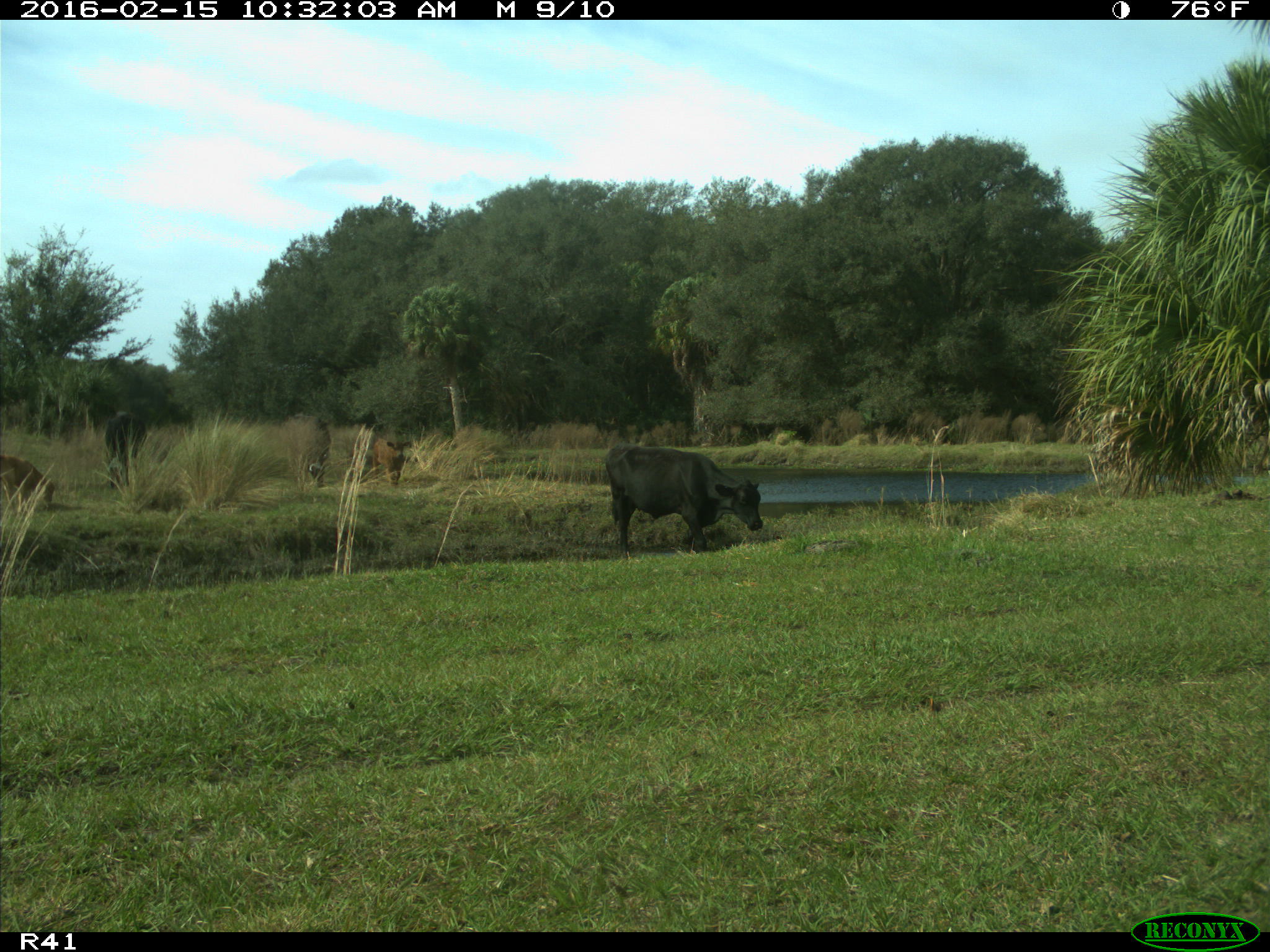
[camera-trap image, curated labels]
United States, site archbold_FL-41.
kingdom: Animalia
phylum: Chordata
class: Mammalia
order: Artiodactyla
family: Bovidae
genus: Bos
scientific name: Bos taurus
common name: domestic cow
Bos taurus (domestic cow).